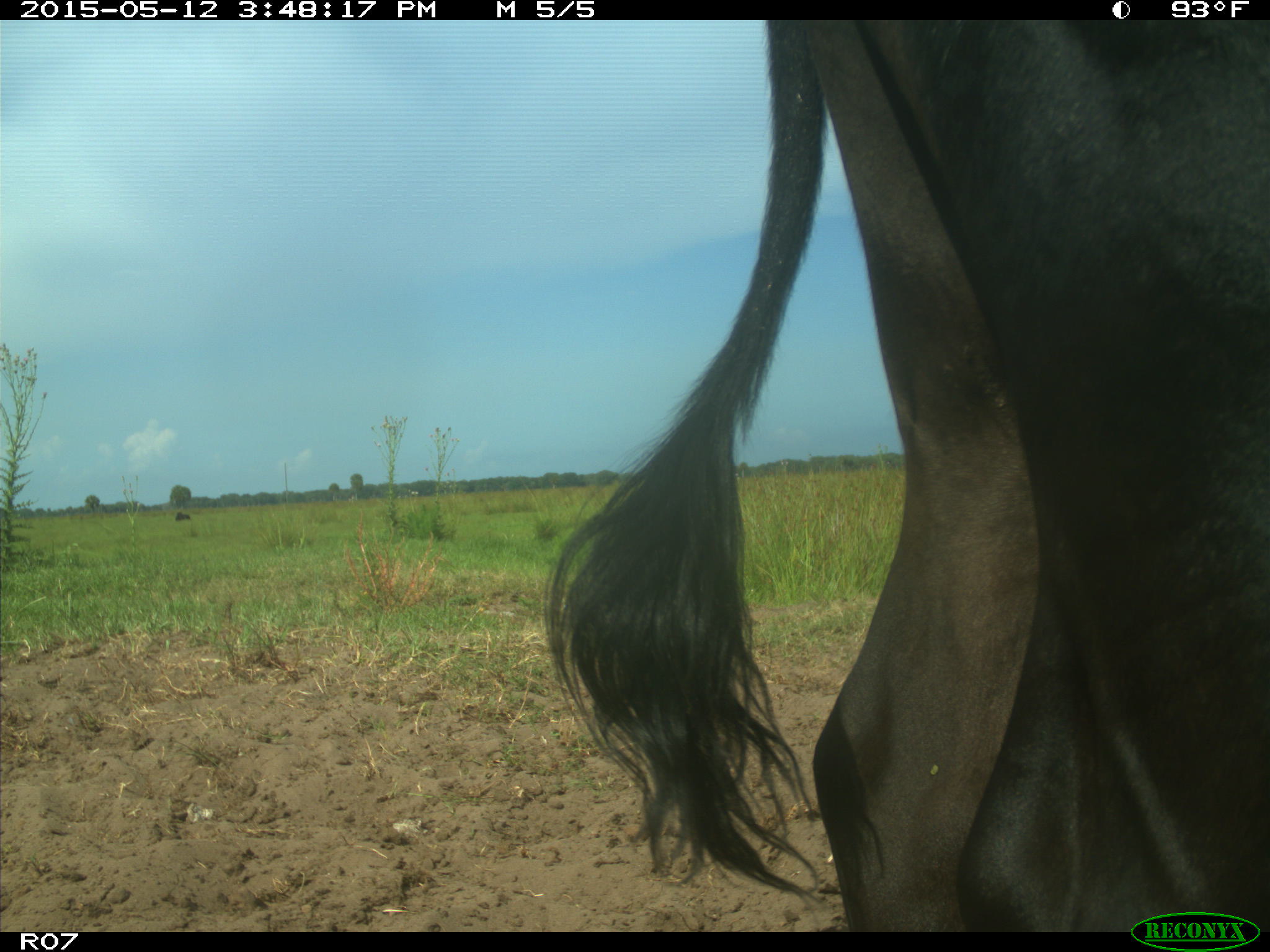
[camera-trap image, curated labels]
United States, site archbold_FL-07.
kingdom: Animalia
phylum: Chordata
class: Mammalia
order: Artiodactyla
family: Bovidae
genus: Bos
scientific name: Bos taurus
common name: domestic cow